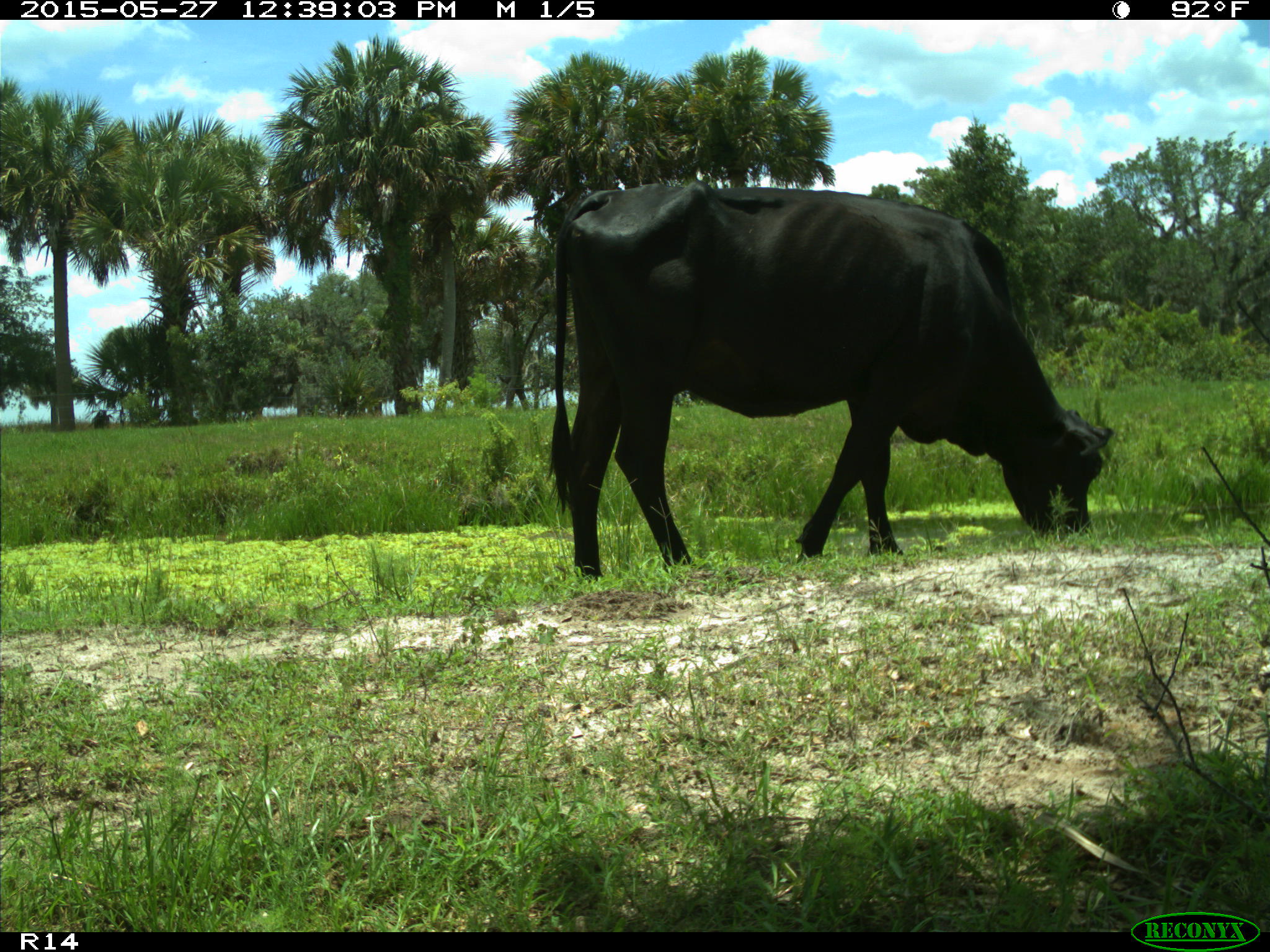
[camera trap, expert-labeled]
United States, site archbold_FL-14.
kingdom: Animalia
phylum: Chordata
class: Mammalia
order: Artiodactyla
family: Bovidae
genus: Bos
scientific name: Bos taurus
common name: domestic cow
Bos taurus (domestic cow).